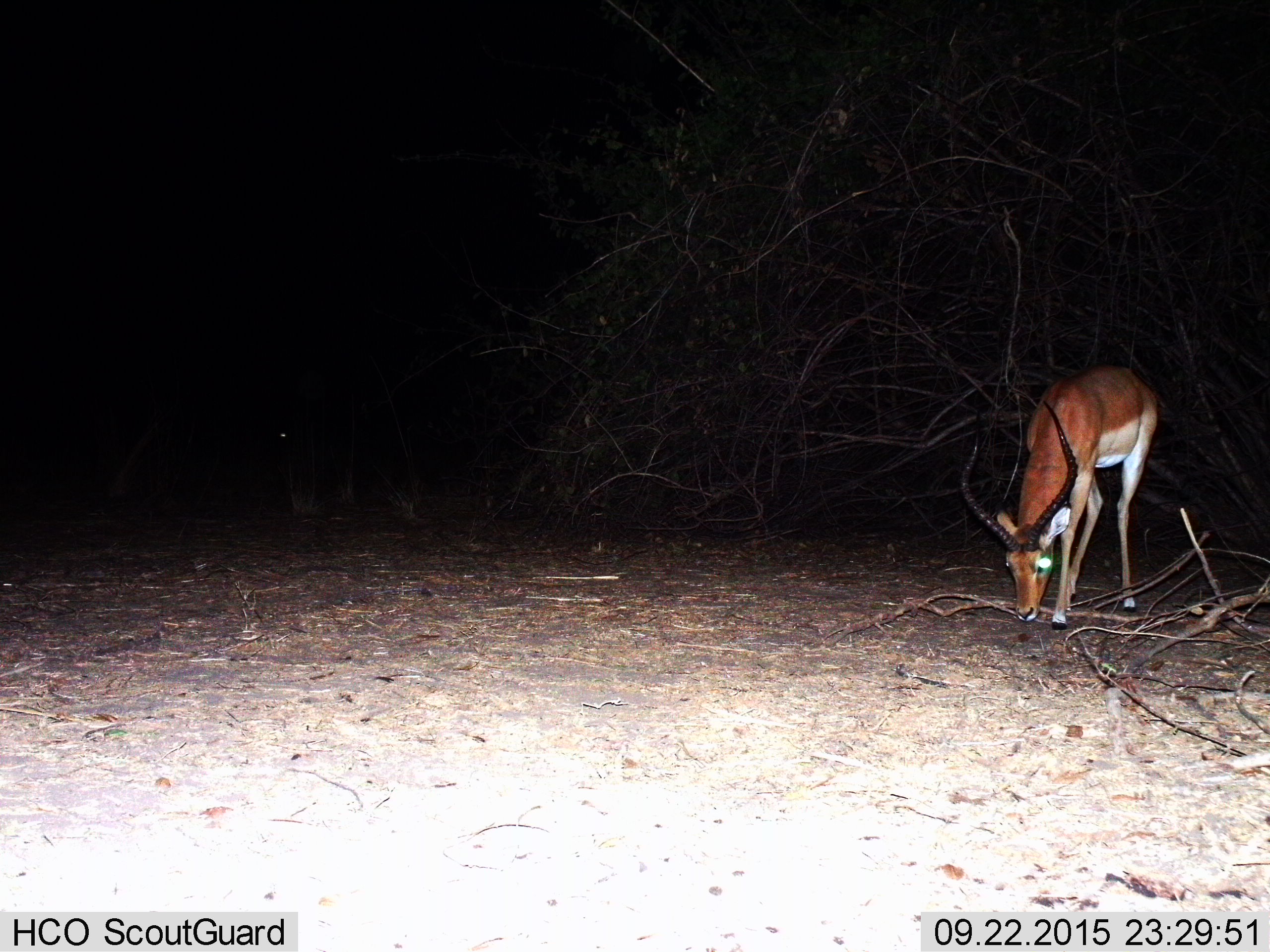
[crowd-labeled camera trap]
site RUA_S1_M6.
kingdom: Animalia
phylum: Chordata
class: Mammalia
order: Artiodactyla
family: Bovidae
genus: Aepyceros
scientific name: Aepyceros melampus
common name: impala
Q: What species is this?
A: Impala (Aepyceros melampus).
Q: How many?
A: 1.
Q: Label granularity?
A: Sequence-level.